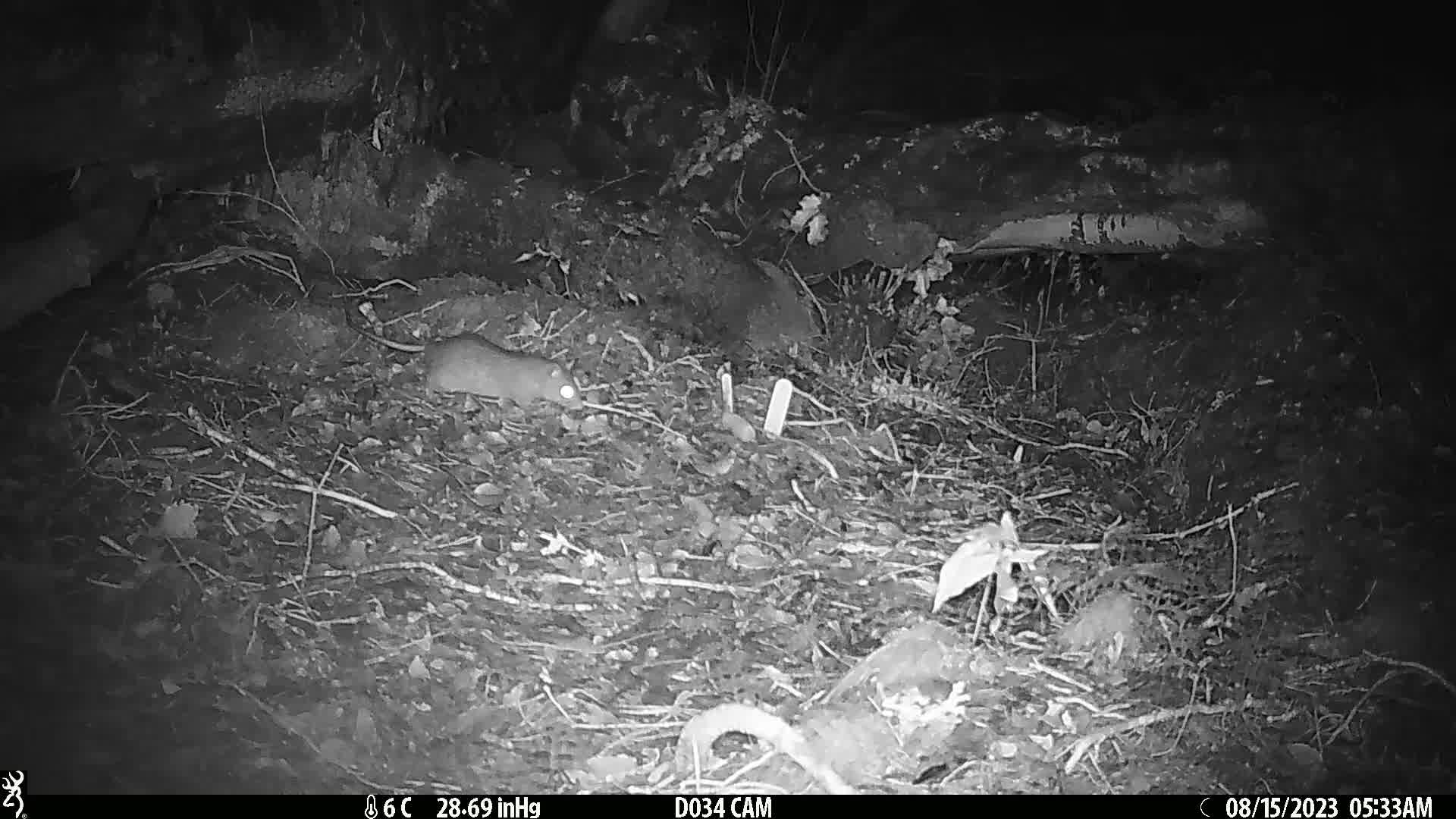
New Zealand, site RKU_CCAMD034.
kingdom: Animalia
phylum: Chordata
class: Mammalia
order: Rodentia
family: Muridae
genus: Rattus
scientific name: Rattus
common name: rat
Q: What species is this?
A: Rat (Rattus).